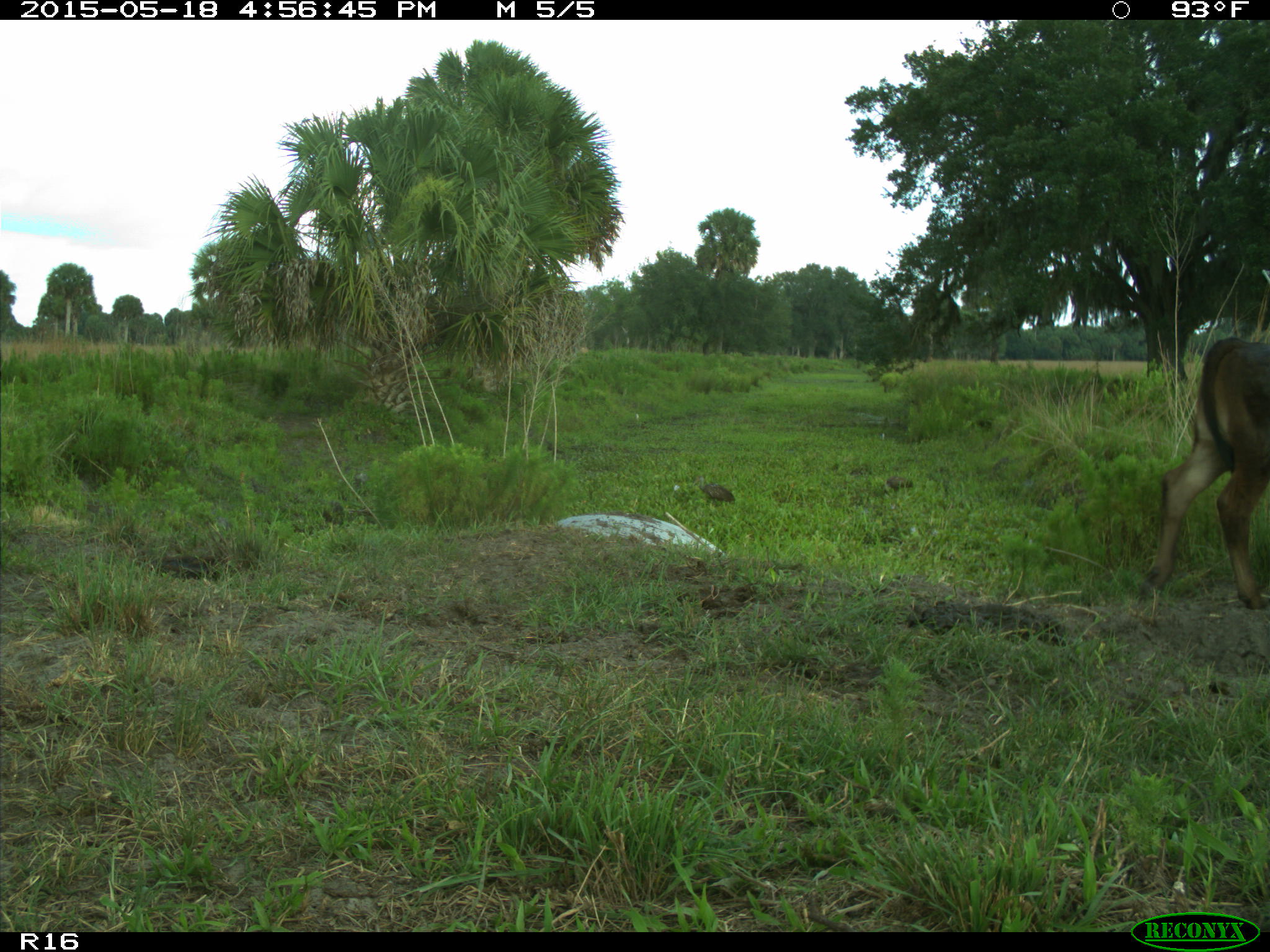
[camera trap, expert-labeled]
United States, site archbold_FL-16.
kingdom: Animalia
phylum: Chordata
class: Mammalia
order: Artiodactyla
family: Bovidae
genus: Bos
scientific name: Bos taurus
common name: domestic cow